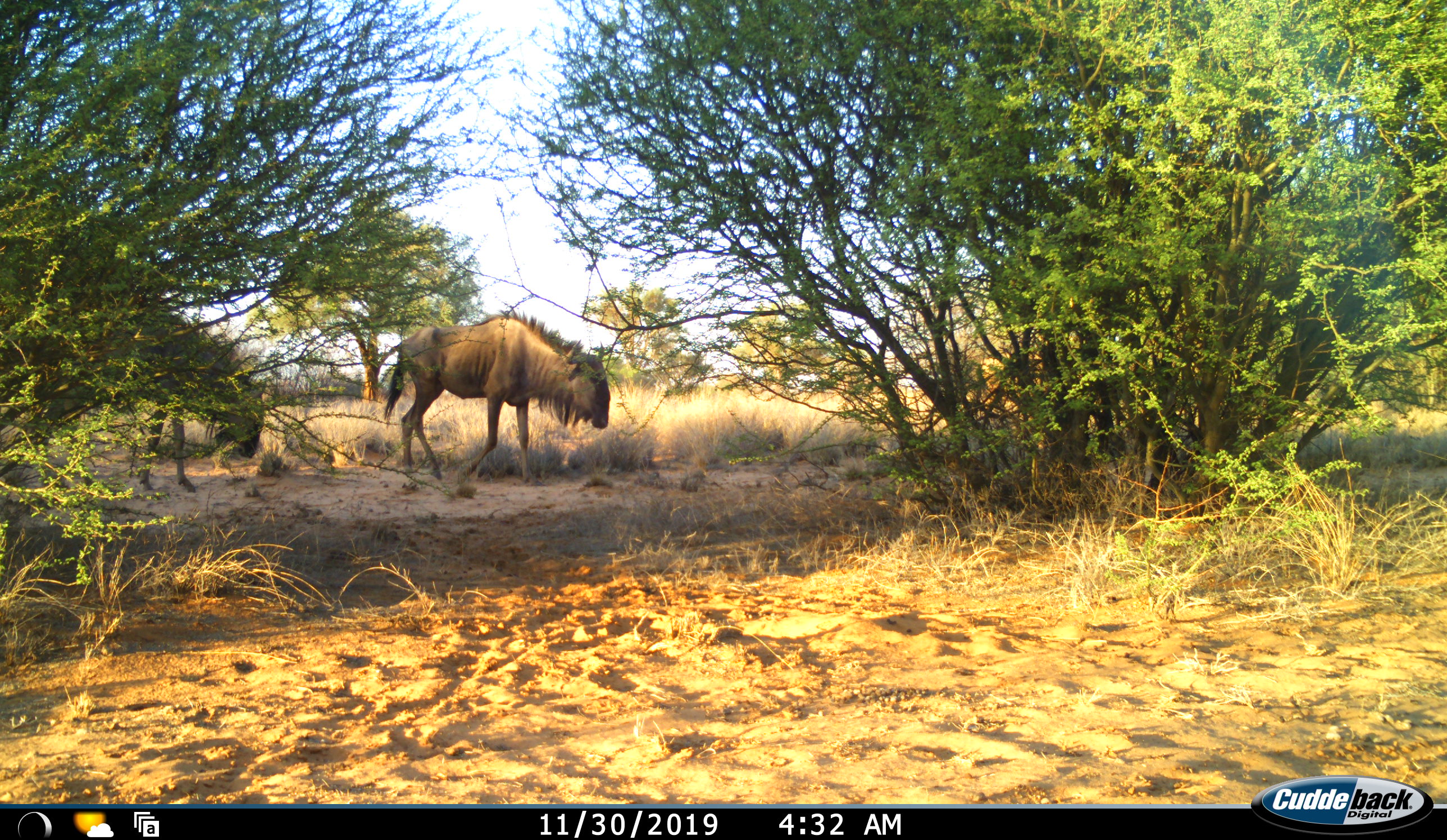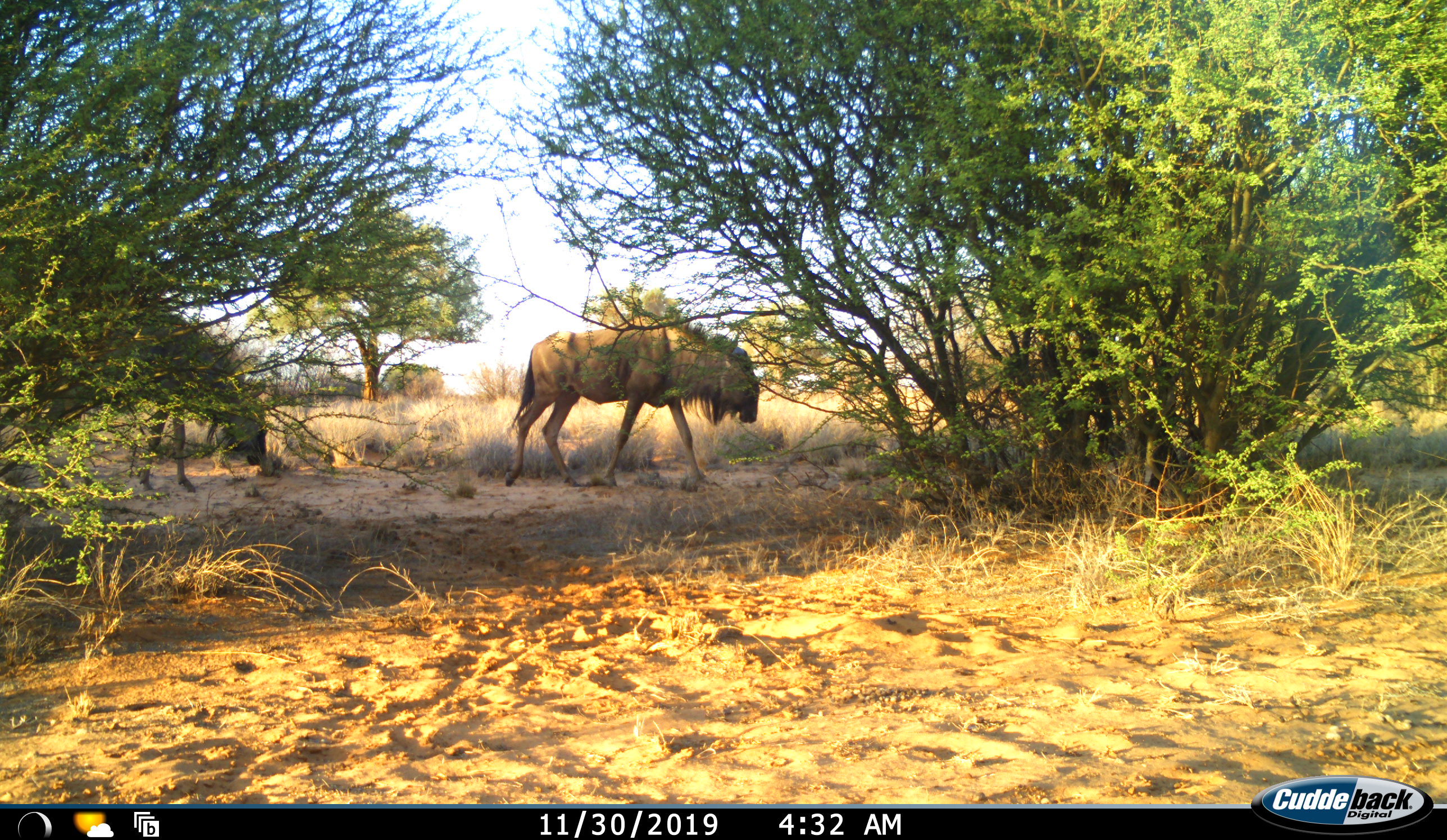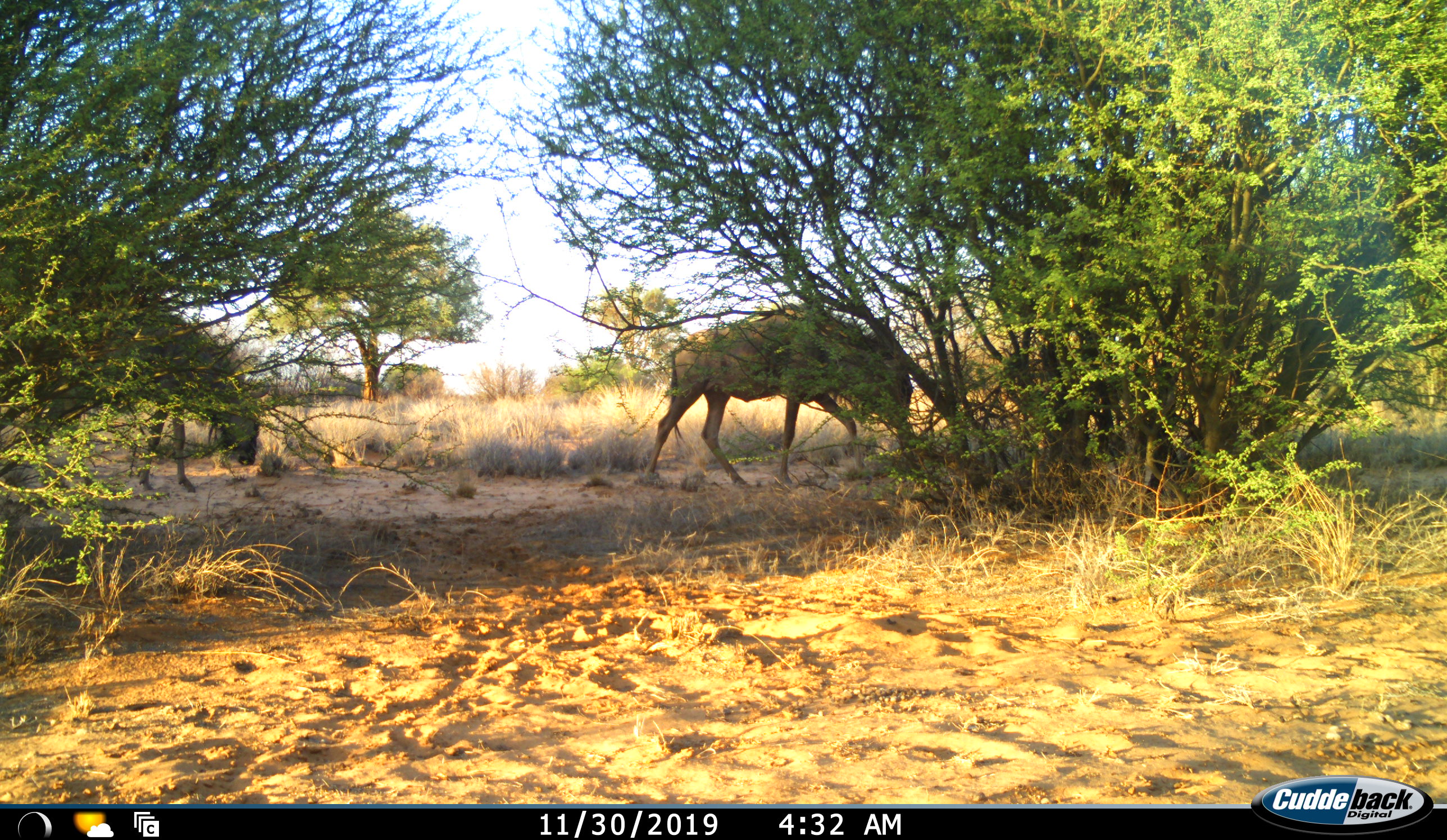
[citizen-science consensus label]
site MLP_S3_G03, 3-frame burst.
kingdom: Animalia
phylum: Chordata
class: Mammalia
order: Artiodactyla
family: Bovidae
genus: Connochaetes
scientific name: Connochaetes taurinus taurinus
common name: blue wildebeest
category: wildebeestblue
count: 2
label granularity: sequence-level